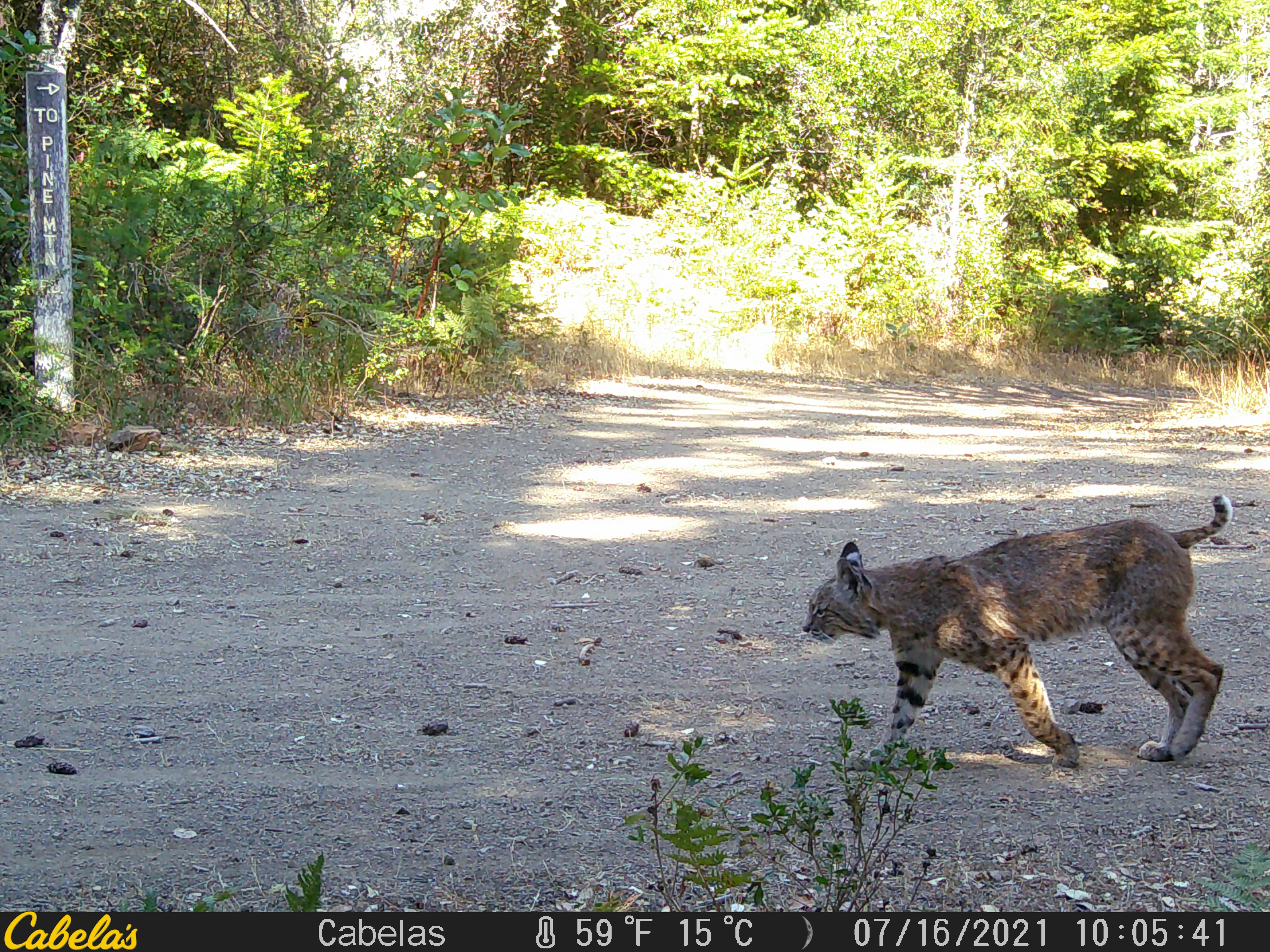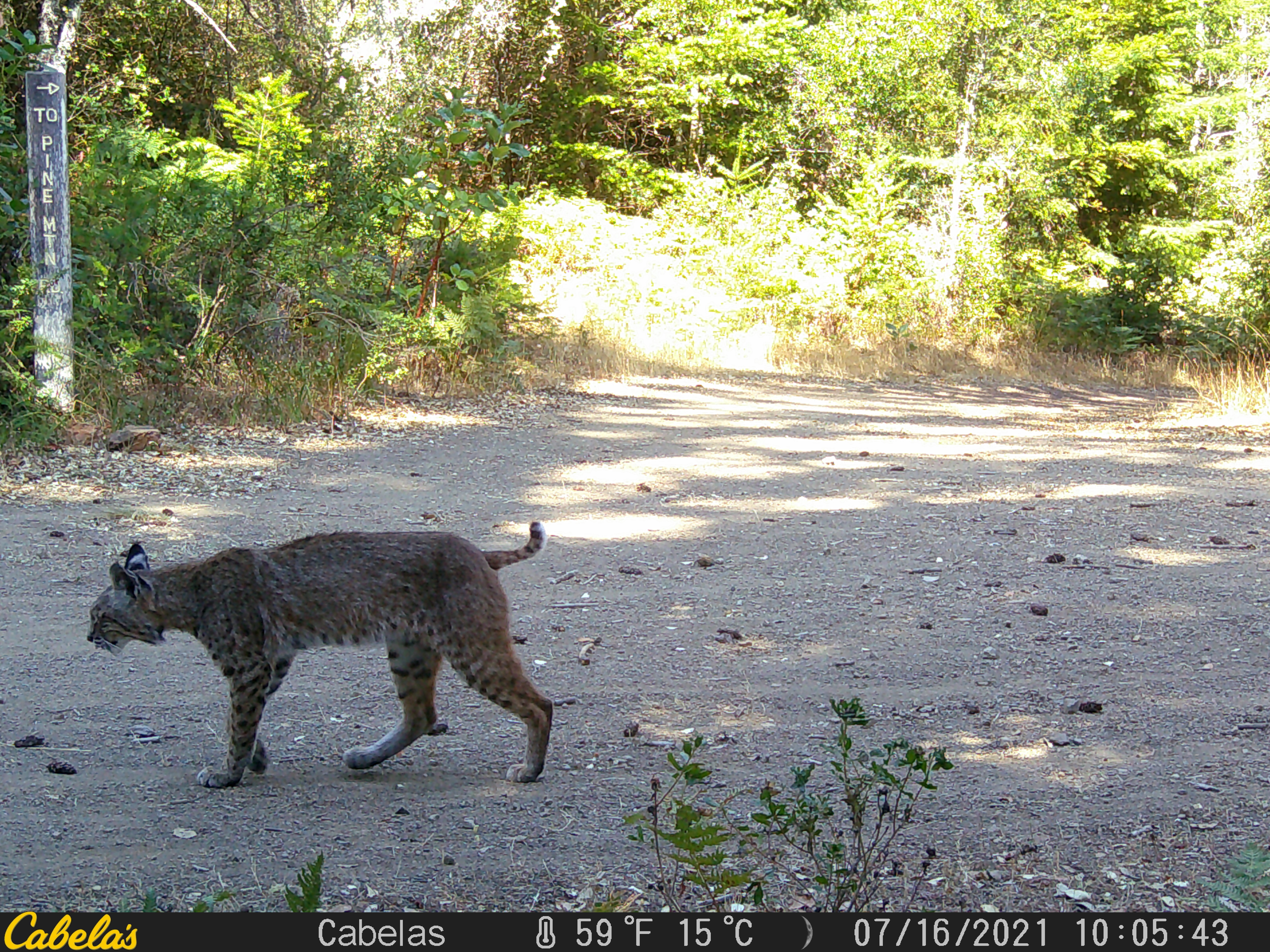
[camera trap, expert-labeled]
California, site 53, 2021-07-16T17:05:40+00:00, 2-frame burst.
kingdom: Animalia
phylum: Chordata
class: Mammalia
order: Carnivora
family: Felidae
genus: Lynx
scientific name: Lynx rufus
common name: bobcat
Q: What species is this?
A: Bobcat (Lynx rufus).